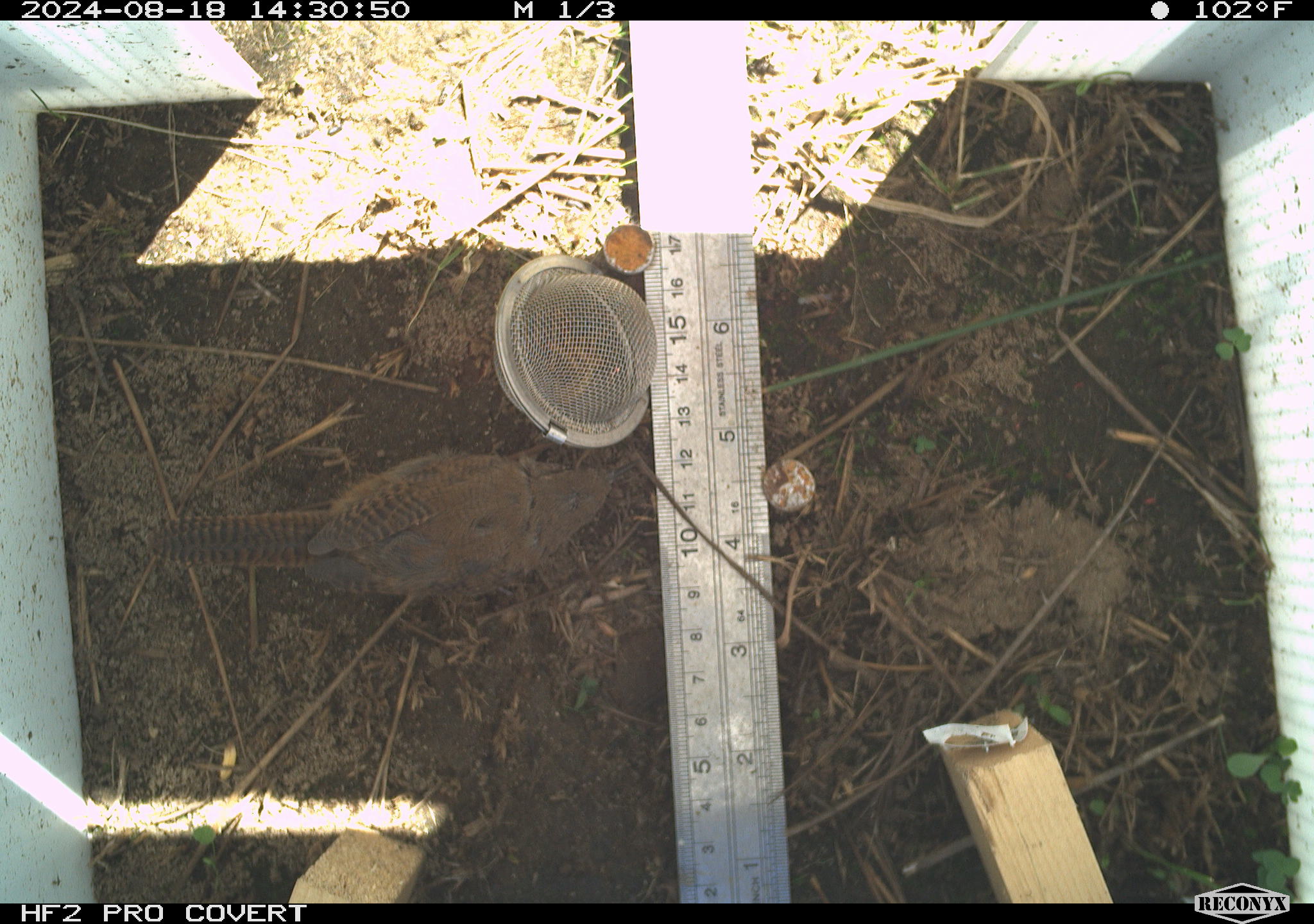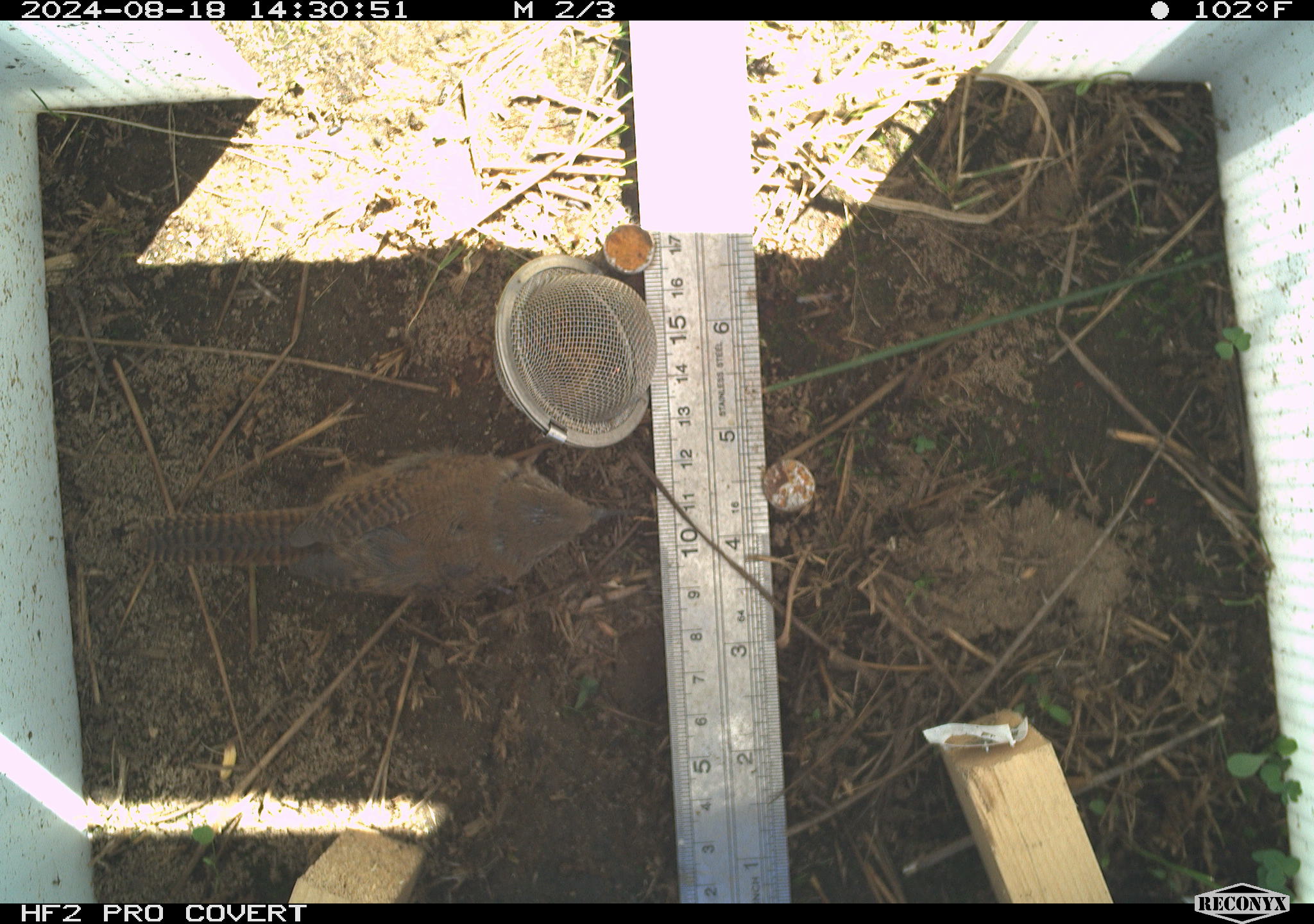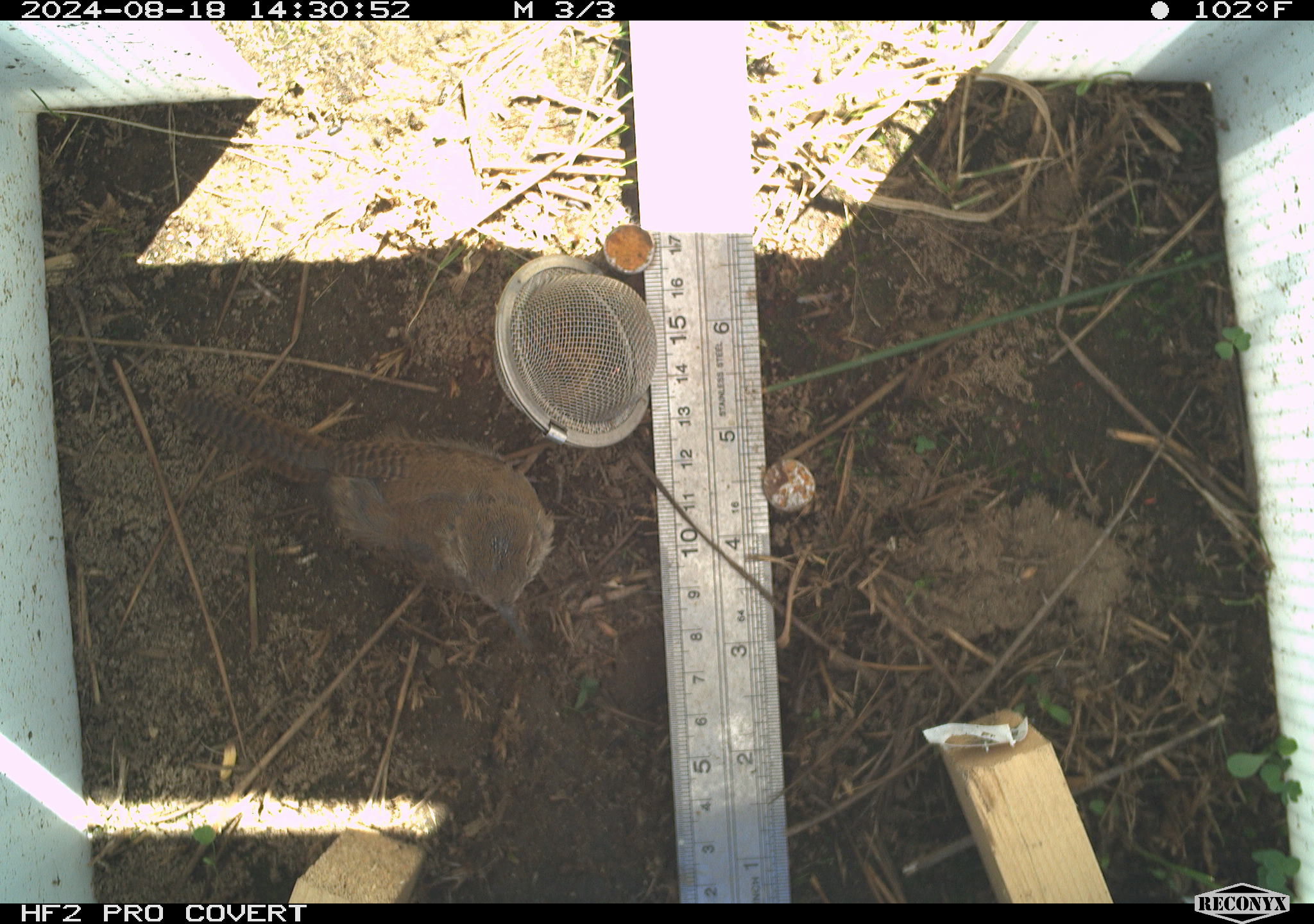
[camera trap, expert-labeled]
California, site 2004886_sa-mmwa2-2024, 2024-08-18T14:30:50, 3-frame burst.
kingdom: Animalia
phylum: Chordata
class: Aves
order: Passeriformes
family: Troglodytidae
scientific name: Troglodytidae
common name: wren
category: troglodytidae family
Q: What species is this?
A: Troglodytidae family (wren) (Troglodytidae).